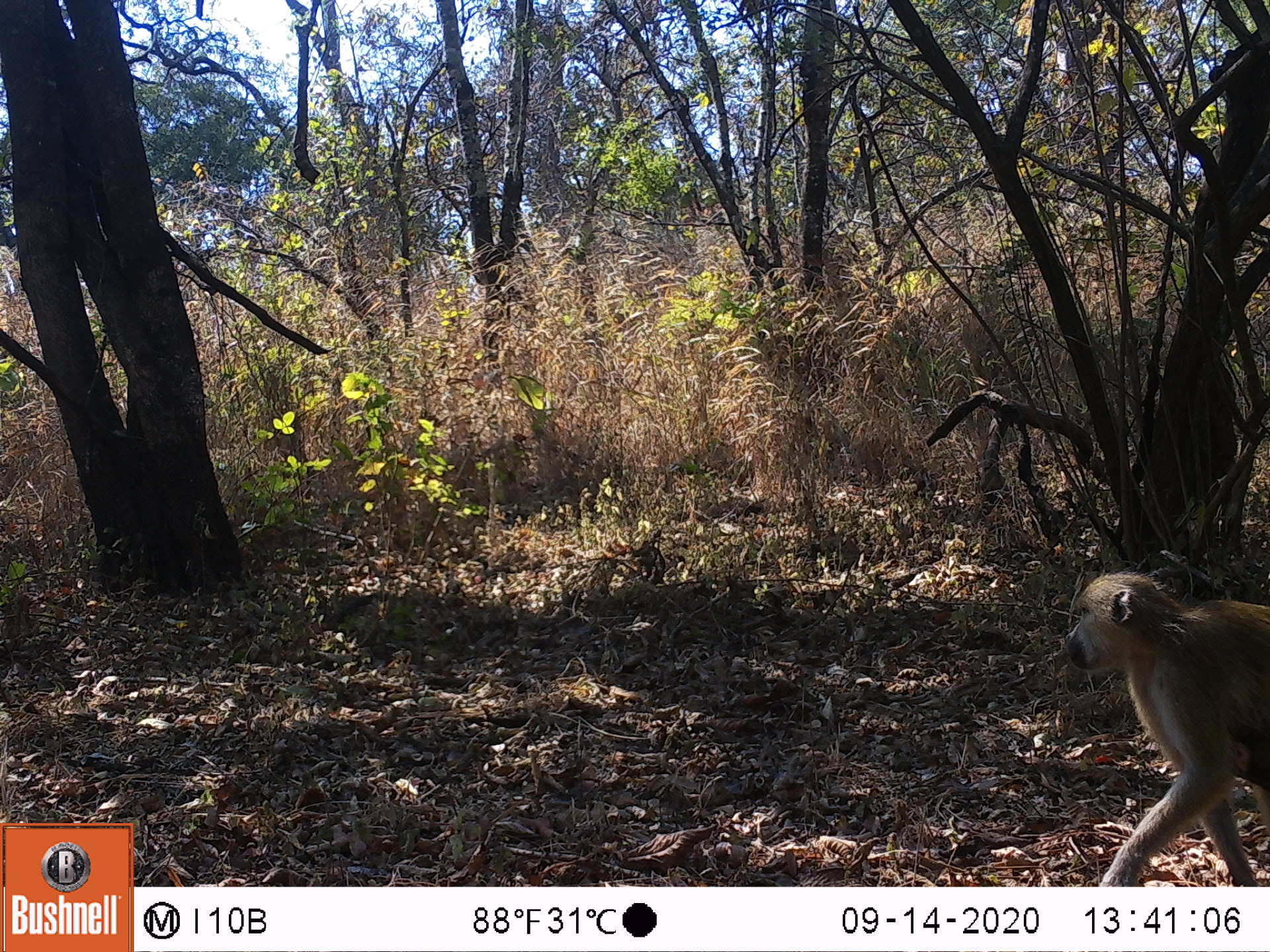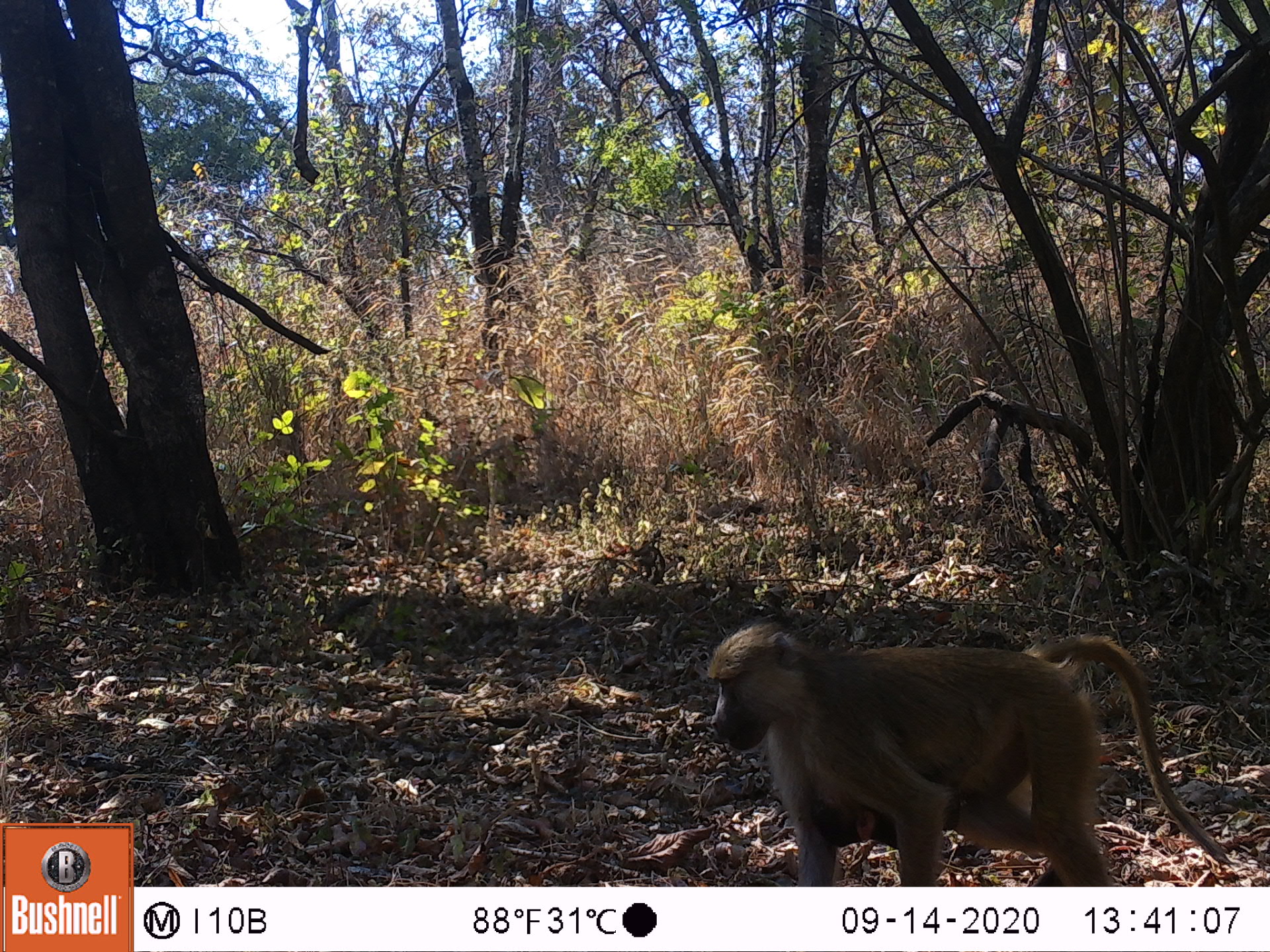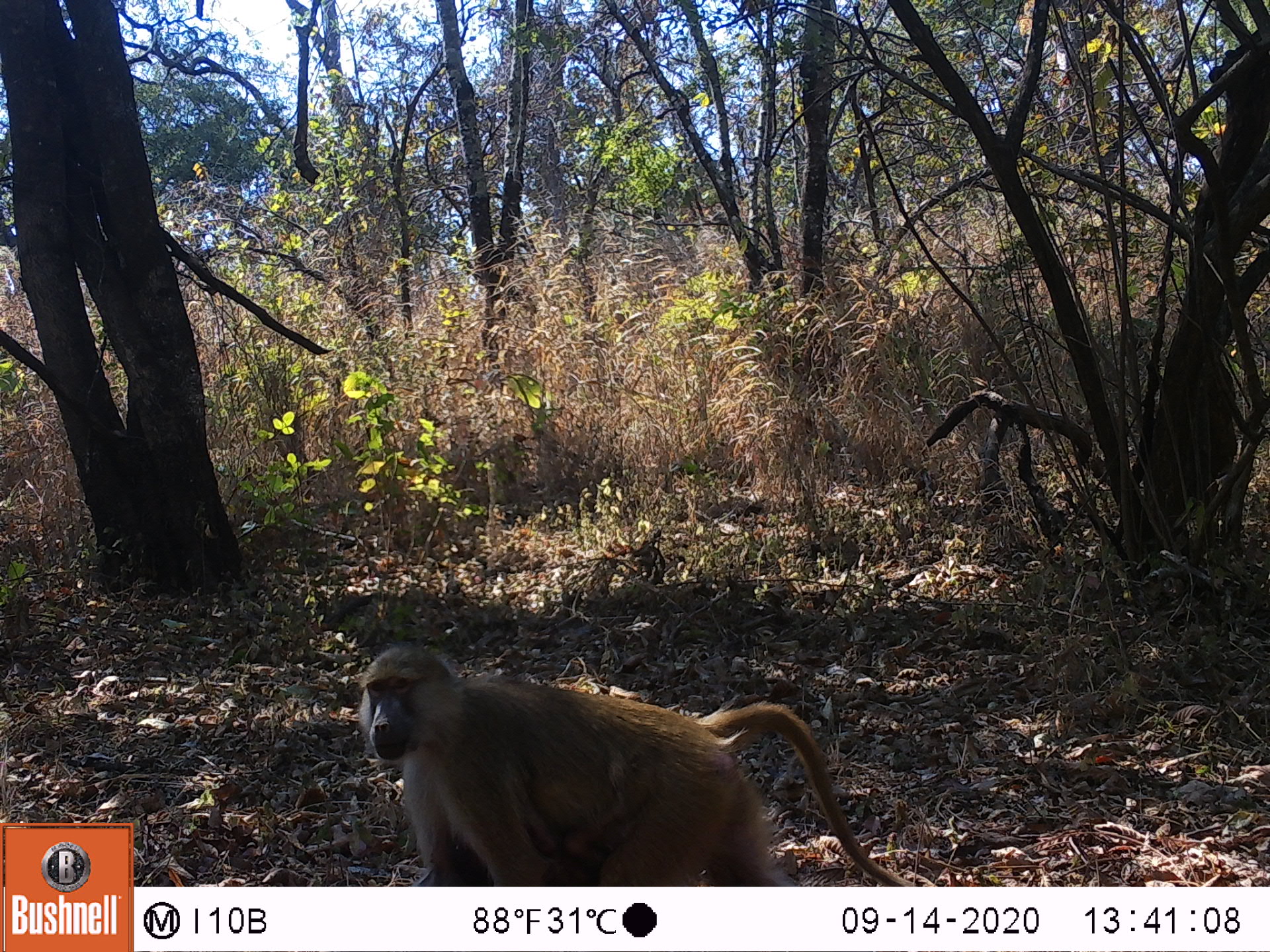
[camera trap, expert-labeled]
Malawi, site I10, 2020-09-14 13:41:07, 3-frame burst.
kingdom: Animalia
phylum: Chordata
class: Mammalia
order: Primates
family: Cercopithecidae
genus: Papio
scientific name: Papio cynocephalus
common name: yellow baboon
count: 1